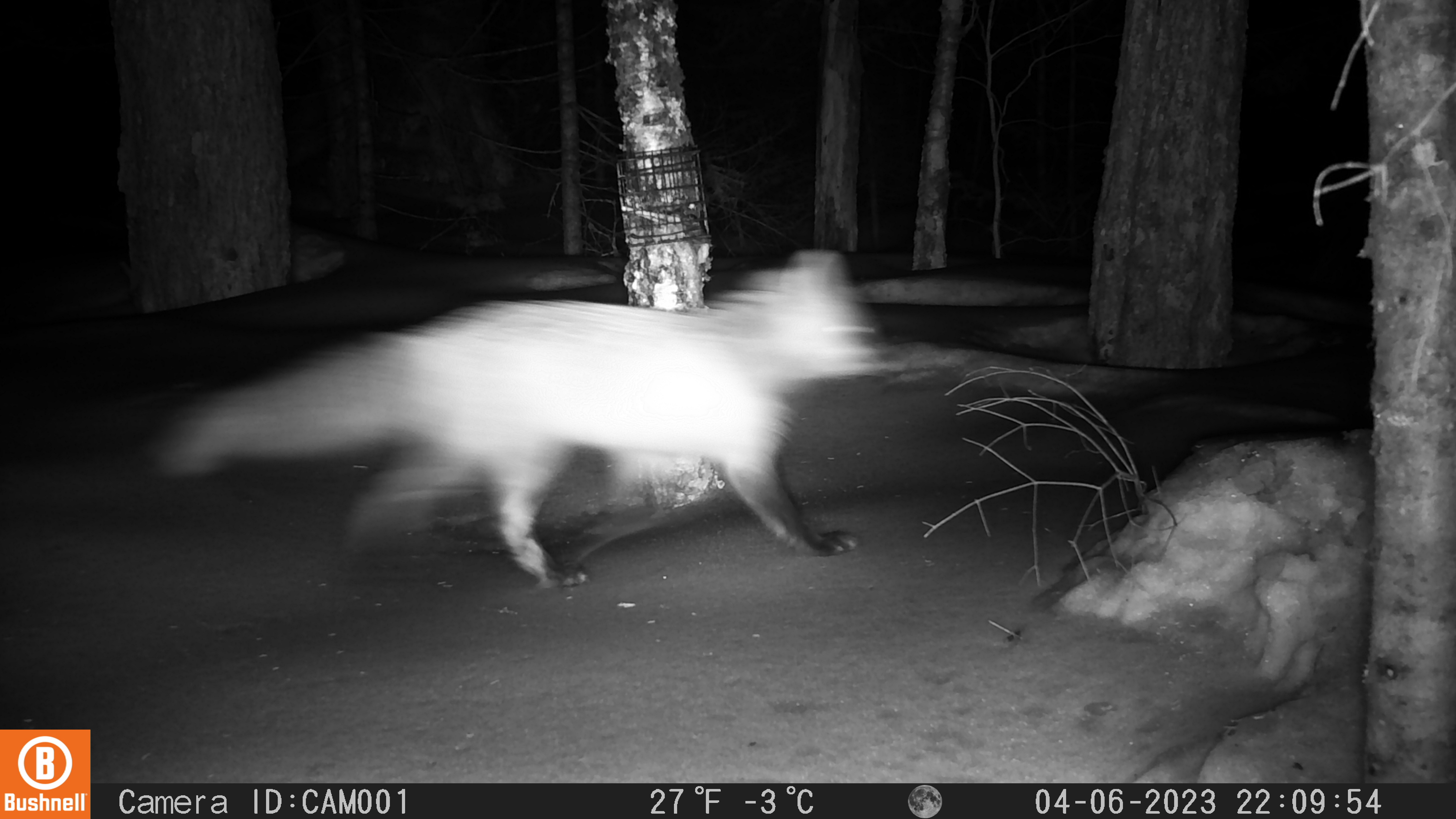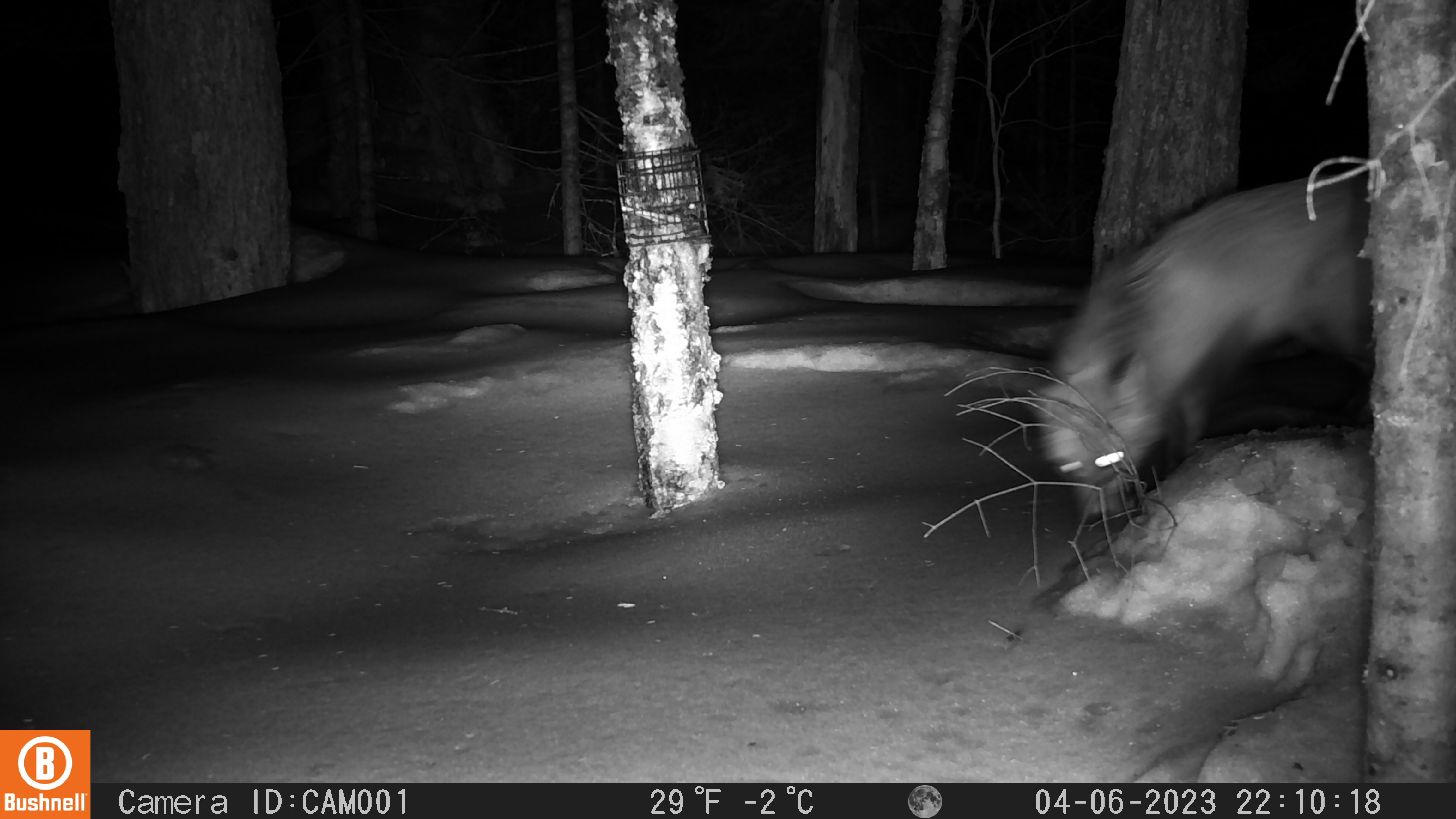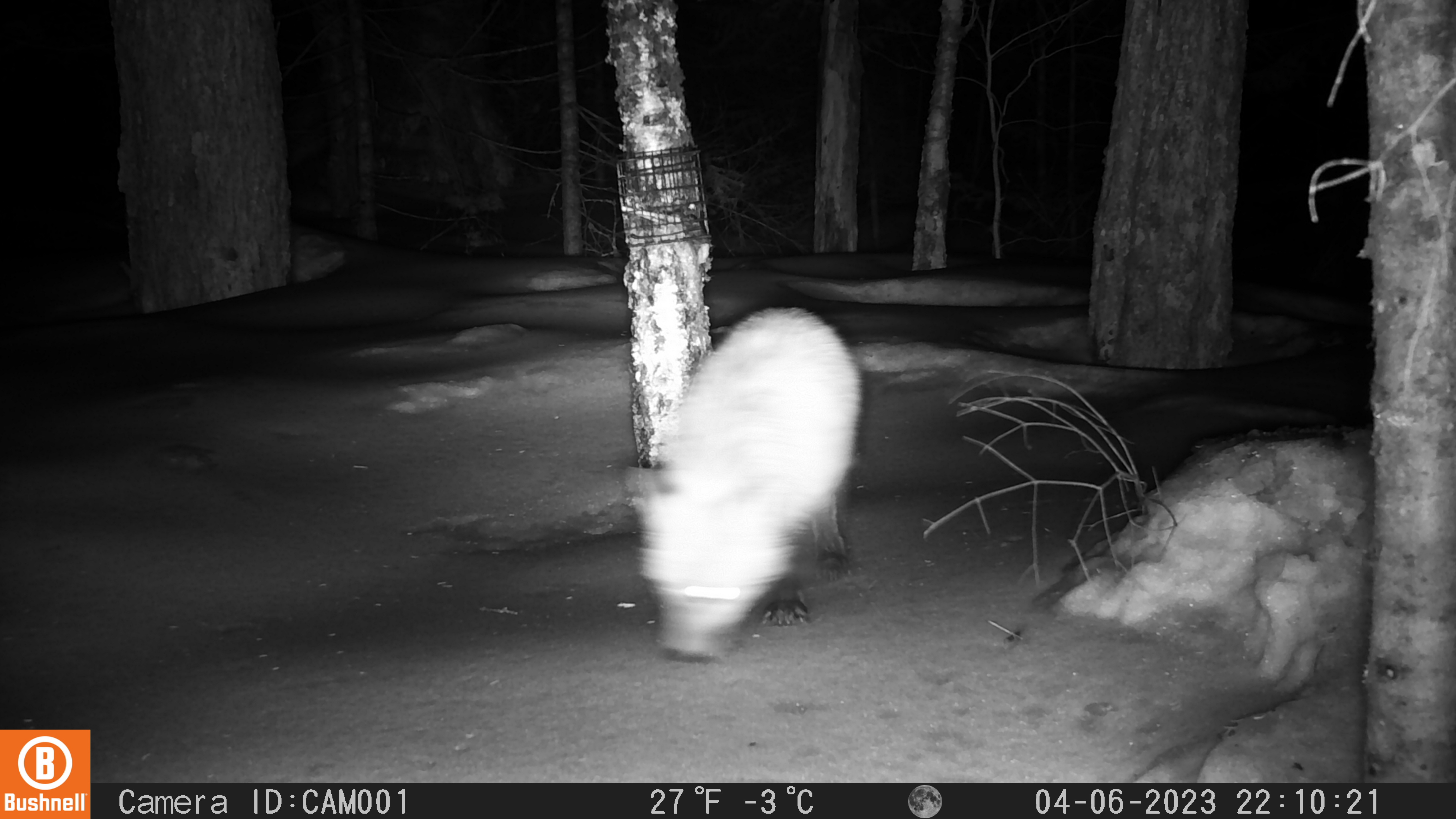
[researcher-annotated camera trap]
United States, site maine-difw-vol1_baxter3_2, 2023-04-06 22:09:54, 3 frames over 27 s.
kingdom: Animalia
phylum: Chordata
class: Mammalia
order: Carnivora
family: Canidae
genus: Vulpes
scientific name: Vulpes vulpes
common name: red fox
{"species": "red fox (Vulpes vulpes)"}